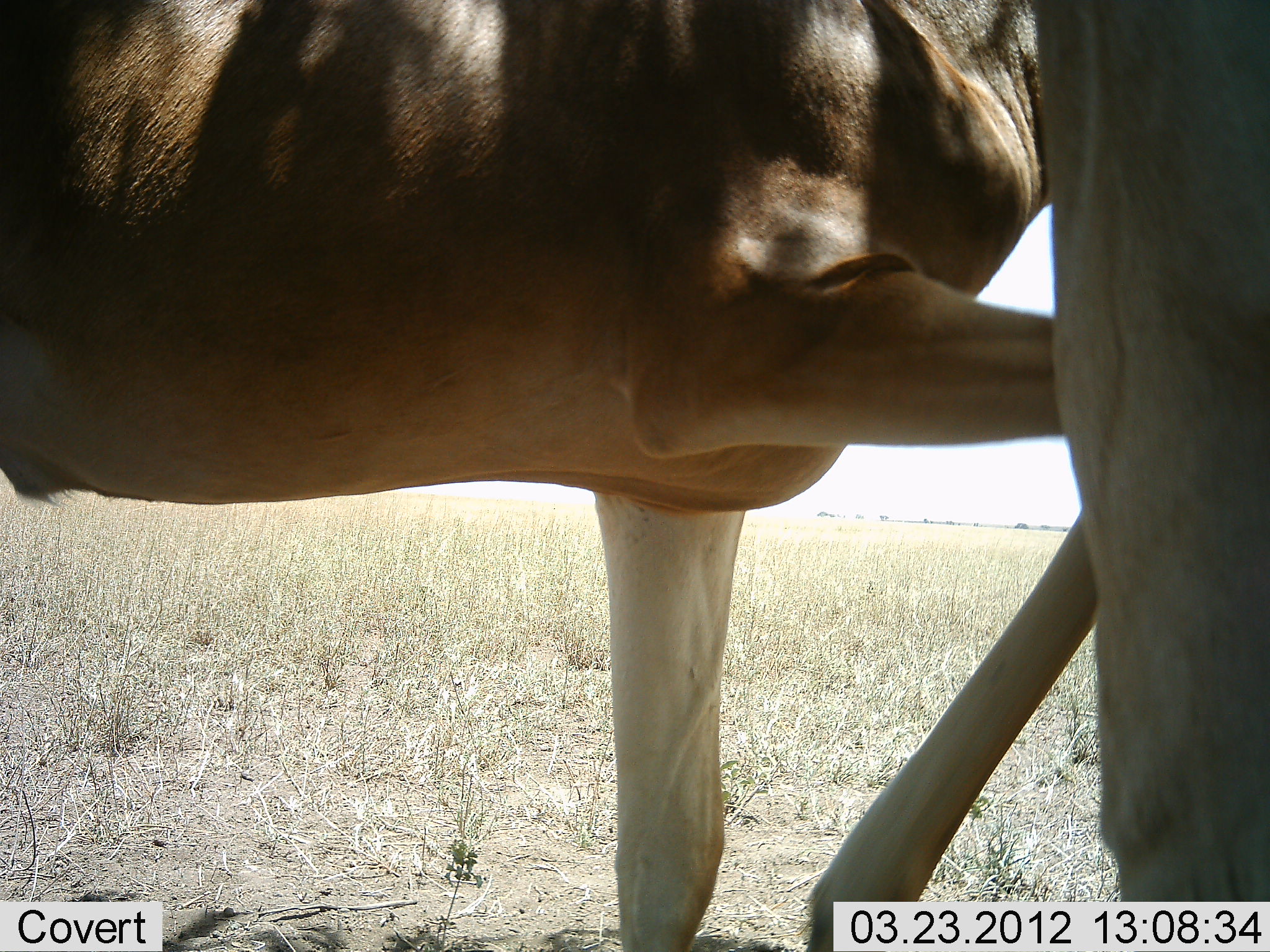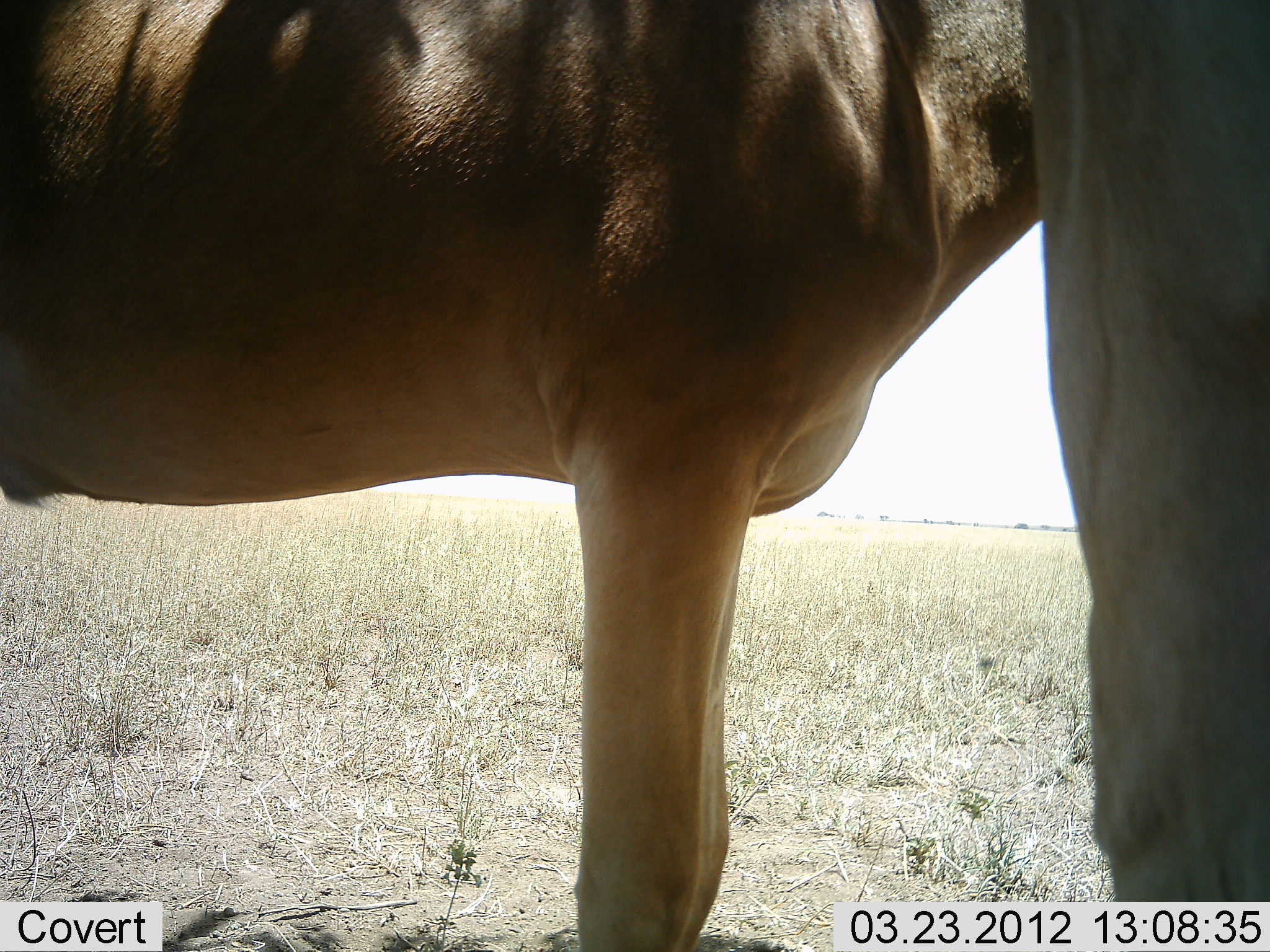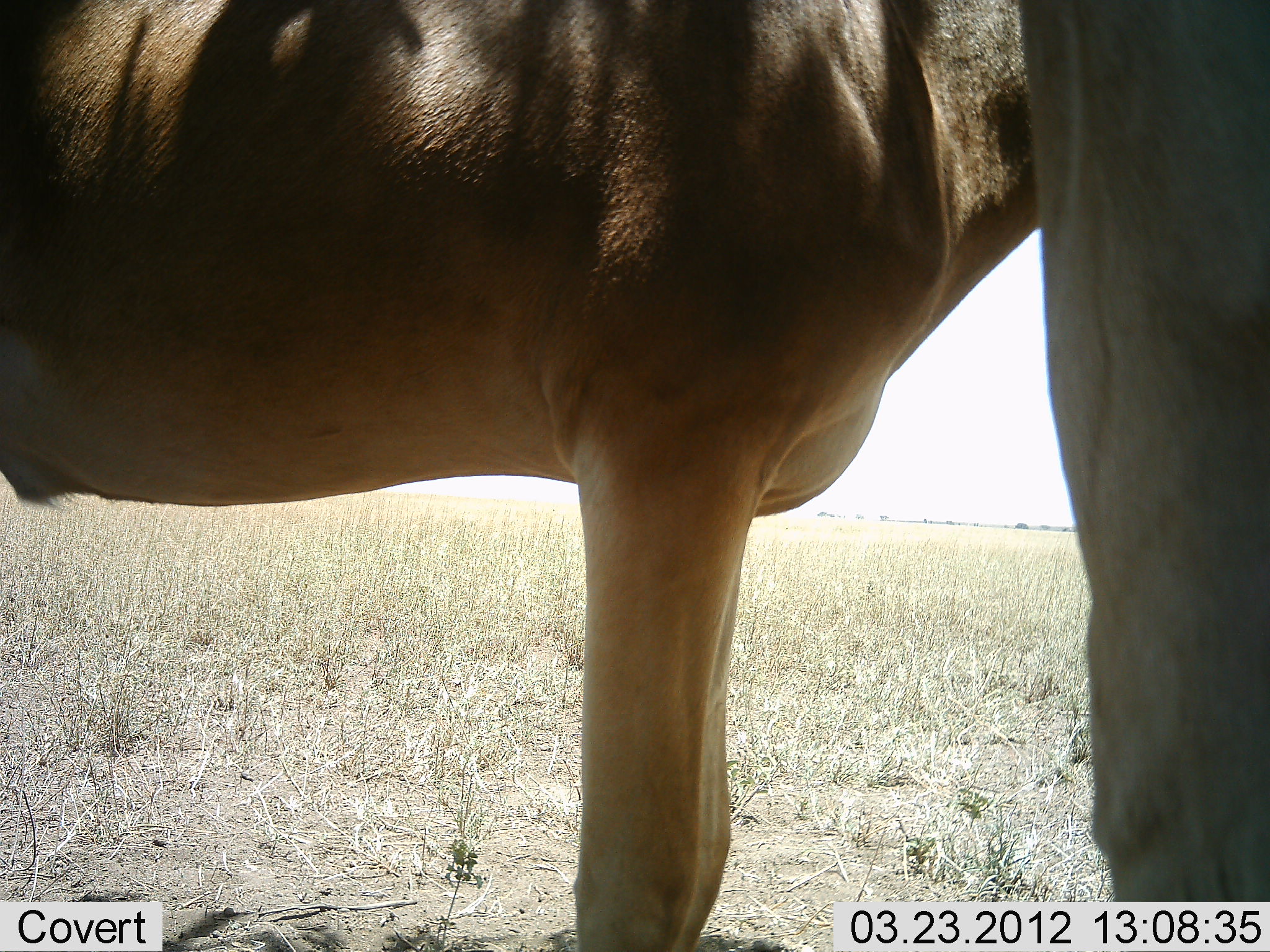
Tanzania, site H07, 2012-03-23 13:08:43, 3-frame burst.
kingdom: Animalia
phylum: Chordata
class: Mammalia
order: Artiodactyla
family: Bovidae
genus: Alcelaphus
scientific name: Alcelaphus buselaphus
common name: hartebeest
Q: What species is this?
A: Hartebeest (Alcelaphus buselaphus).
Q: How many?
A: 2.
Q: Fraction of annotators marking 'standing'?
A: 96%.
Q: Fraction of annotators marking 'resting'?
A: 0%.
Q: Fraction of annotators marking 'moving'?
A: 8%.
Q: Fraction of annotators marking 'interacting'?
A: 0%.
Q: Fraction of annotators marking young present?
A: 0%.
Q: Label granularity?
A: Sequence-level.